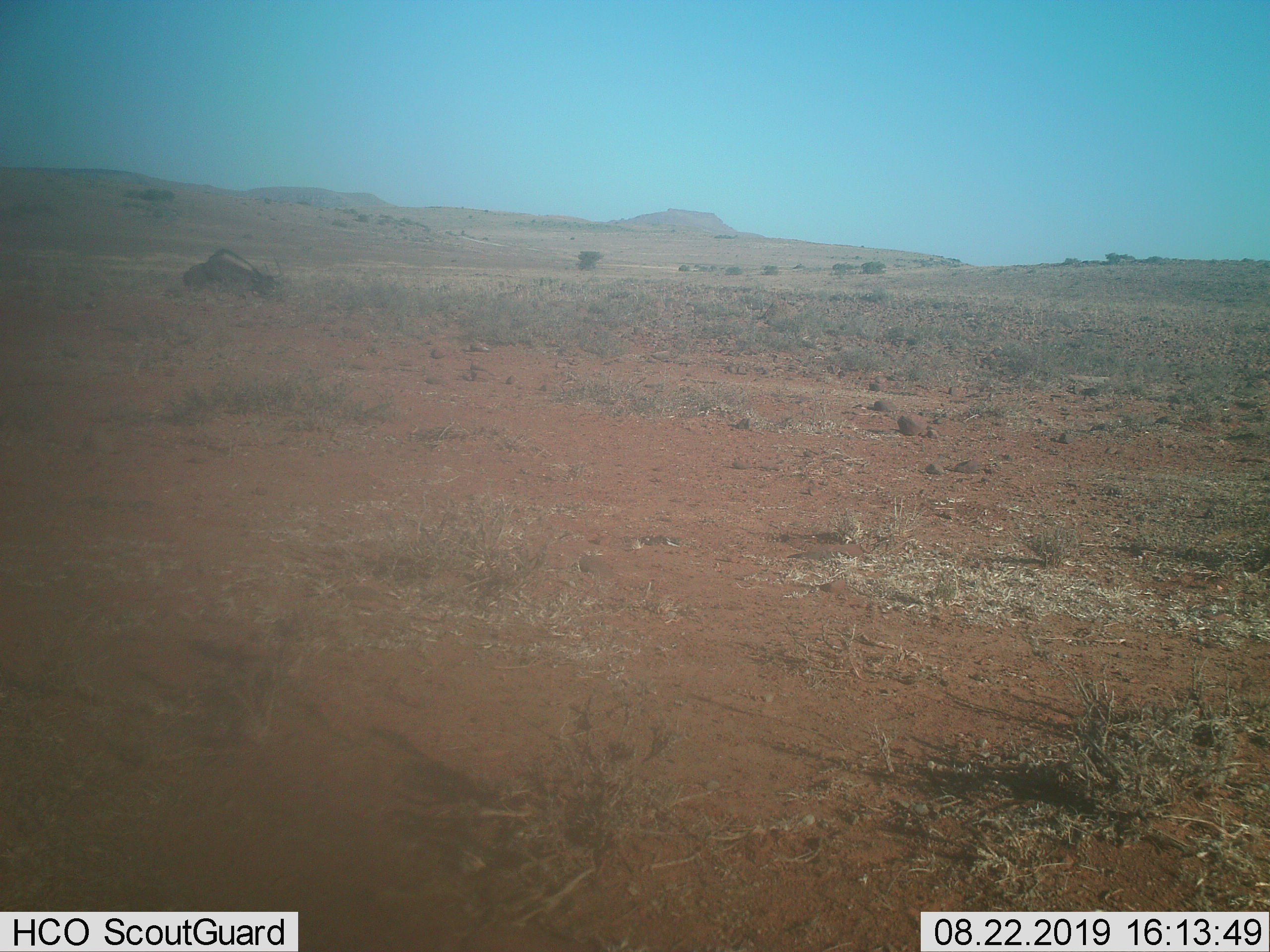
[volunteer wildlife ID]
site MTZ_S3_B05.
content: unidentified animal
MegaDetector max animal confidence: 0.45